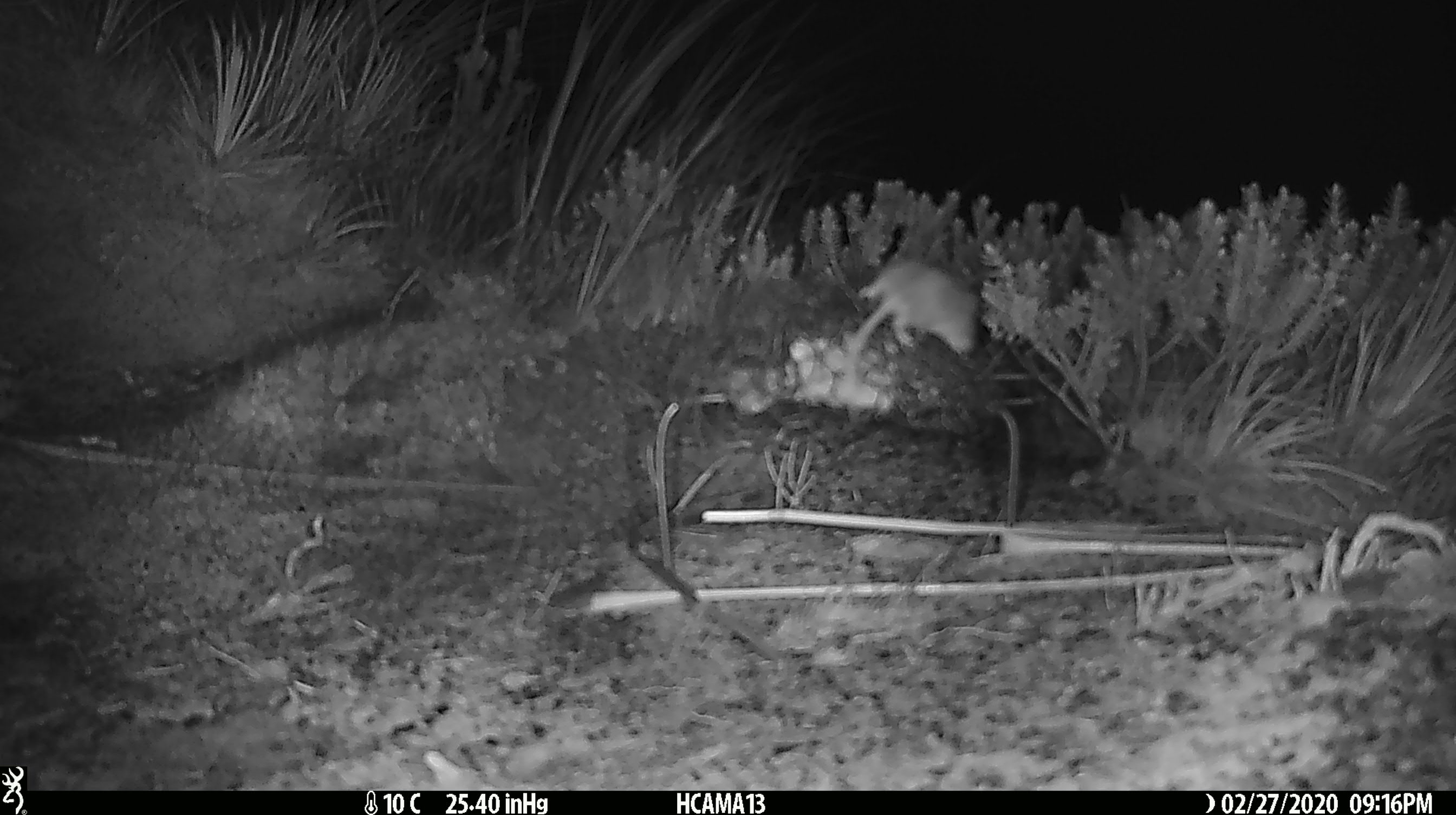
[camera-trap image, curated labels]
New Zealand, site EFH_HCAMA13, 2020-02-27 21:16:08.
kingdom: Animalia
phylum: Chordata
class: Mammalia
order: Rodentia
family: Muridae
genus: Mus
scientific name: Mus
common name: mouse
Mouse (Mus).